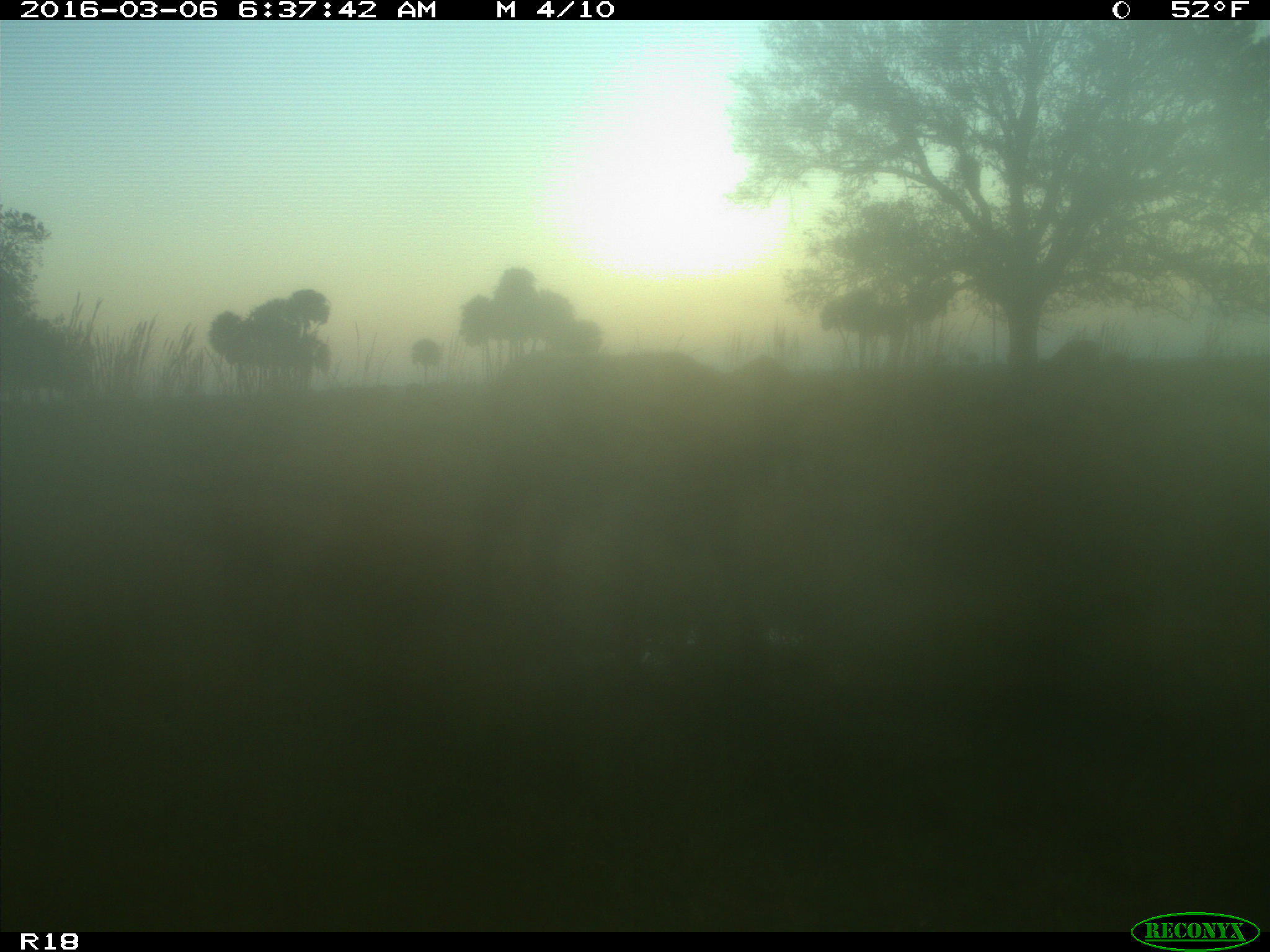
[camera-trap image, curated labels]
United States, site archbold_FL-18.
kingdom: Animalia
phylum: Chordata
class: Mammalia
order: Artiodactyla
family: Bovidae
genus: Bos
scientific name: Bos taurus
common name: domestic cow